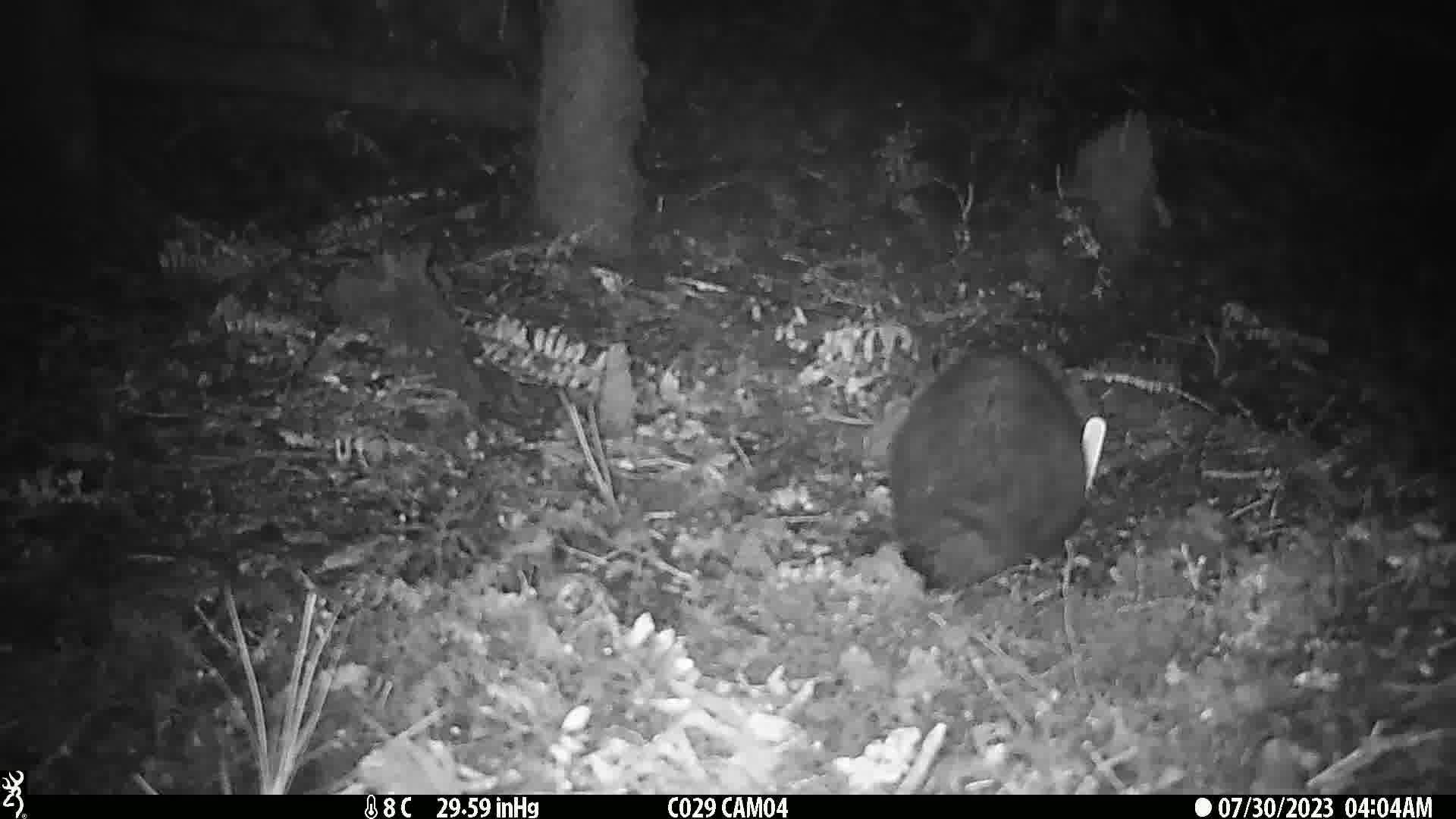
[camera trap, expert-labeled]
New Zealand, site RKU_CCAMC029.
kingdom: Animalia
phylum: Chordata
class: Mammalia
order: Diprotodontia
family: Phalangeridae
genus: Trichosurus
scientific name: Trichosurus vulpecula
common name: common brushtail possum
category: possum